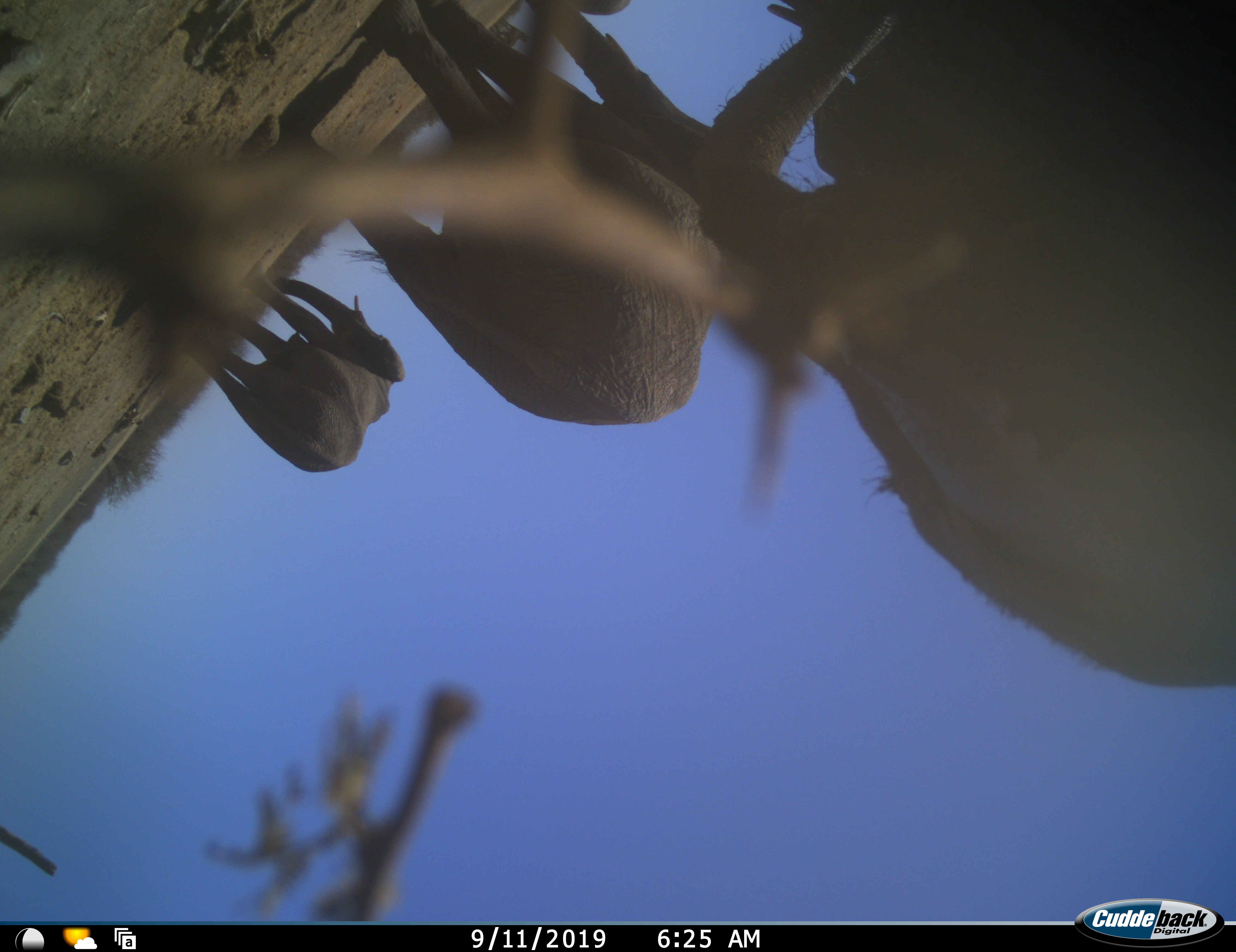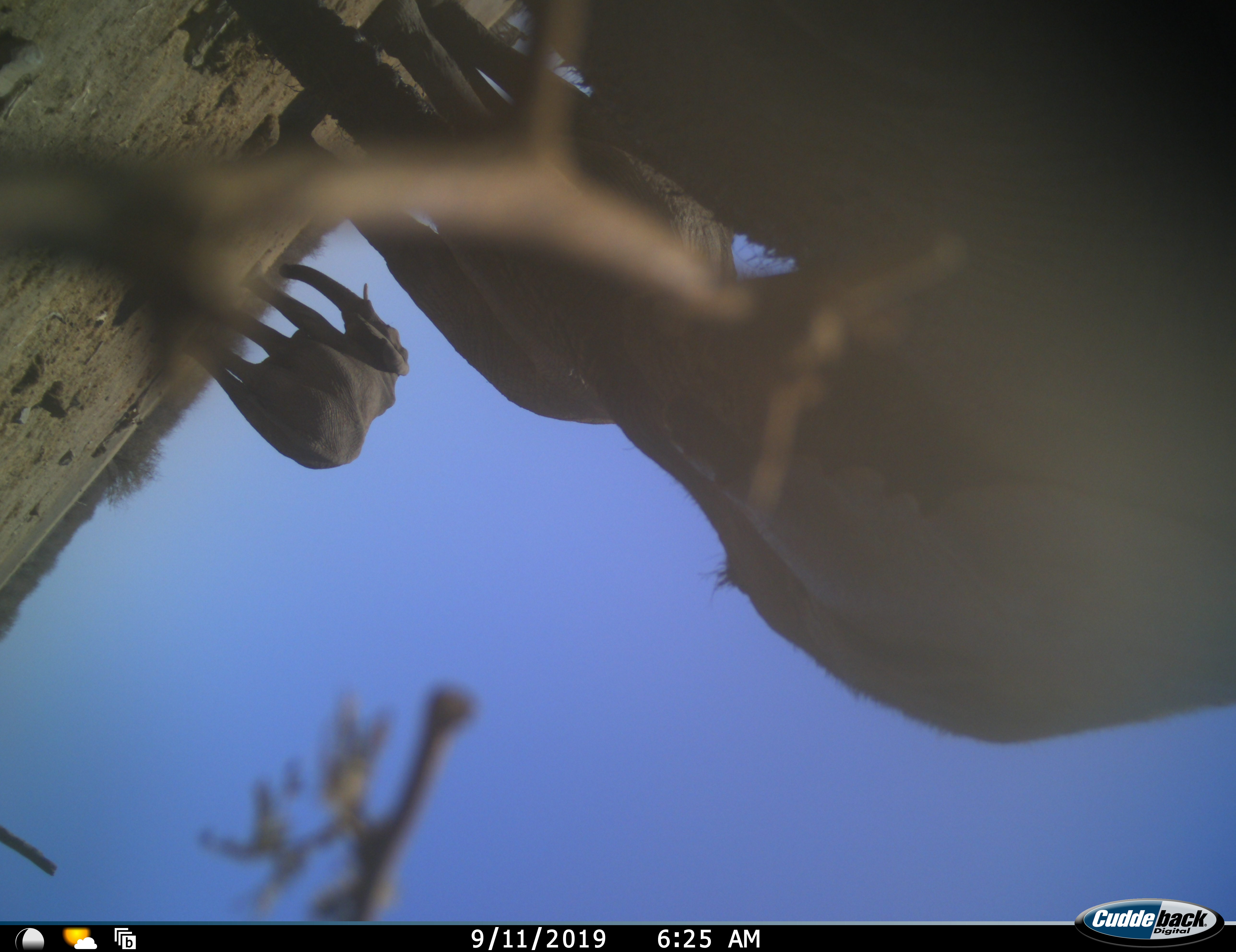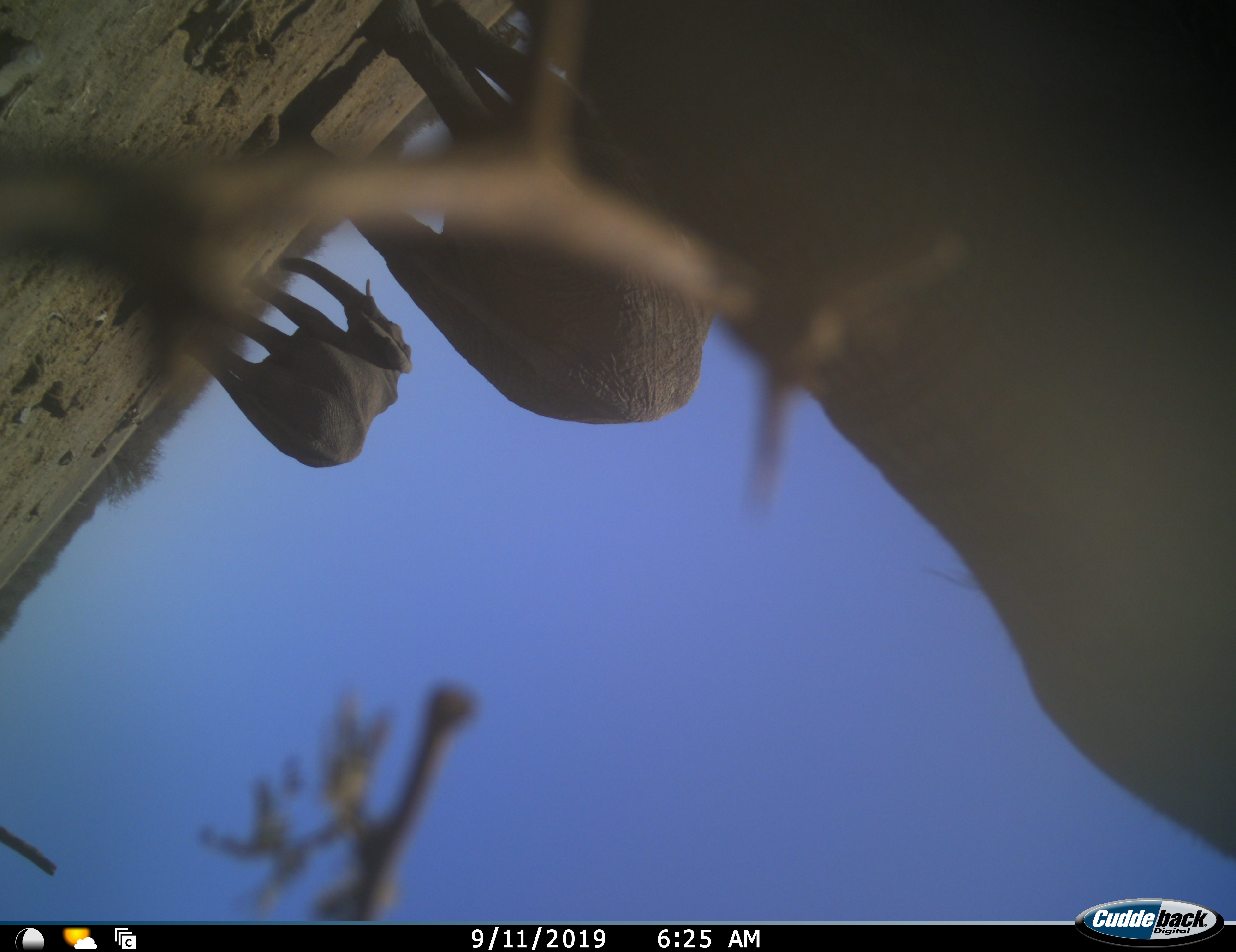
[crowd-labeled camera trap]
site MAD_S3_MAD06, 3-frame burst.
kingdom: Animalia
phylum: Chordata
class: Mammalia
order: Proboscidea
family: Elephantidae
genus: Loxodonta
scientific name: Loxodonta africana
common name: african bush elephant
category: elephant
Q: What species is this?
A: Elephant (african bush elephant) (Loxodonta africana).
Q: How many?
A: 3.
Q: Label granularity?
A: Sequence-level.